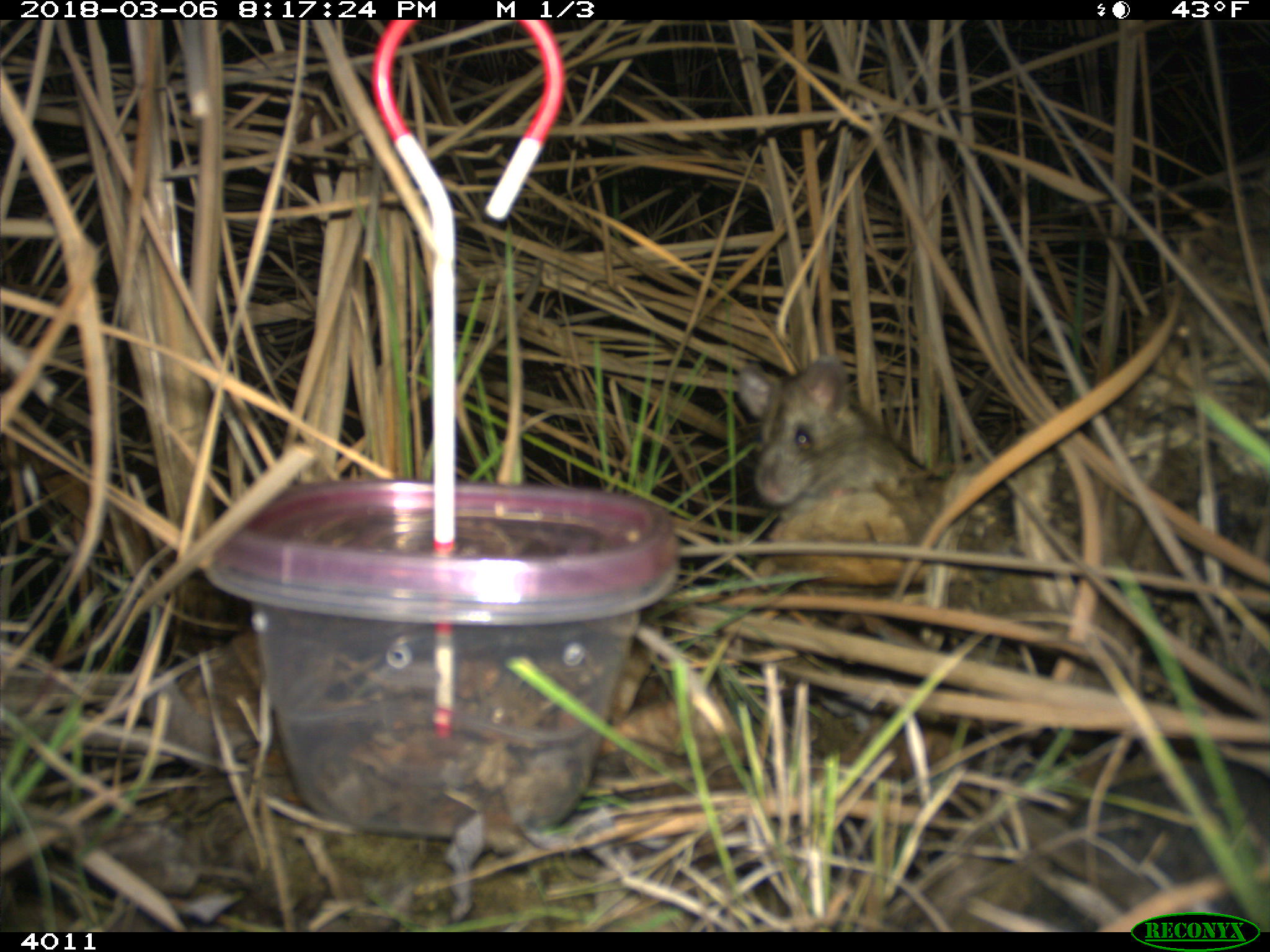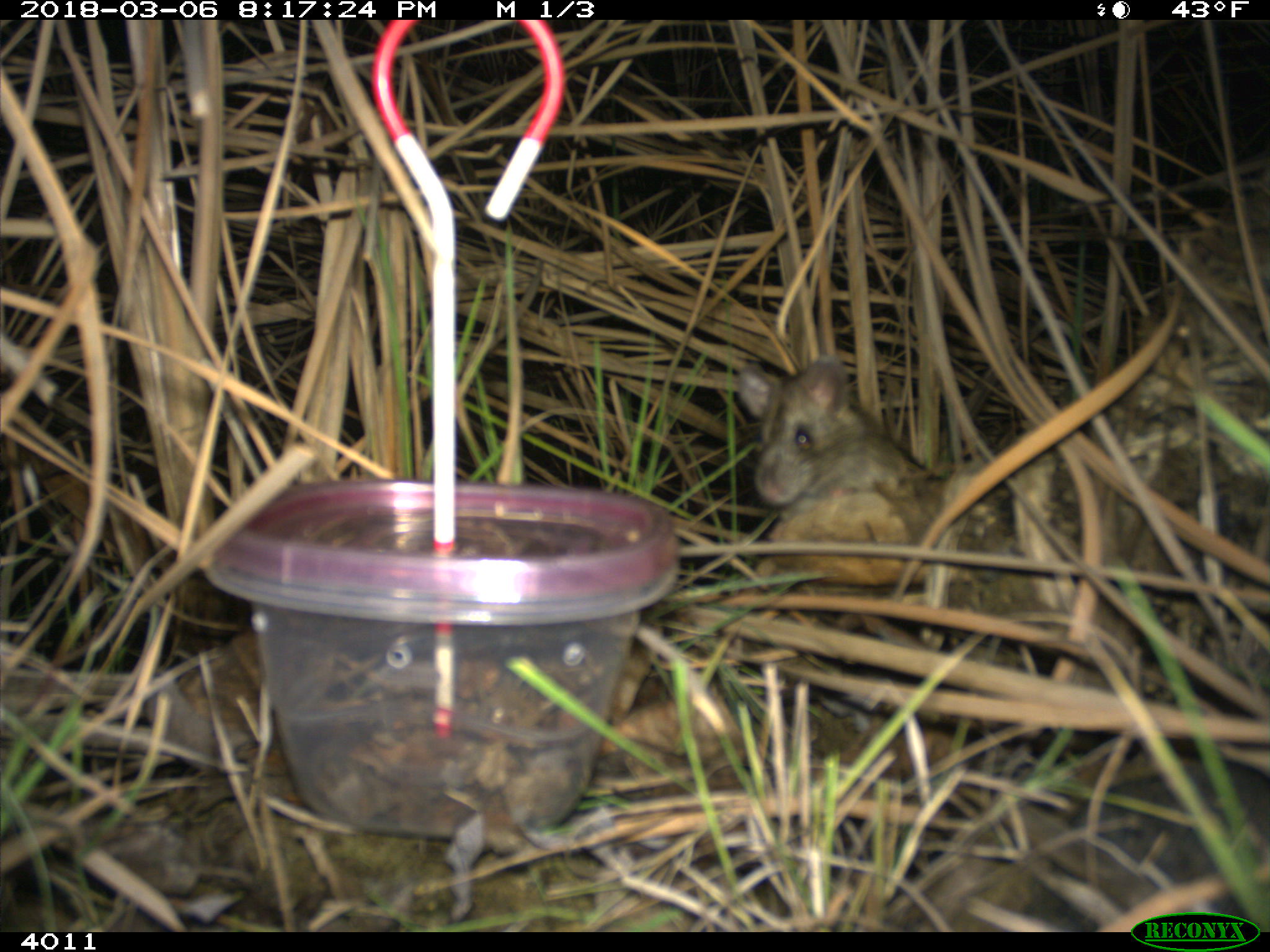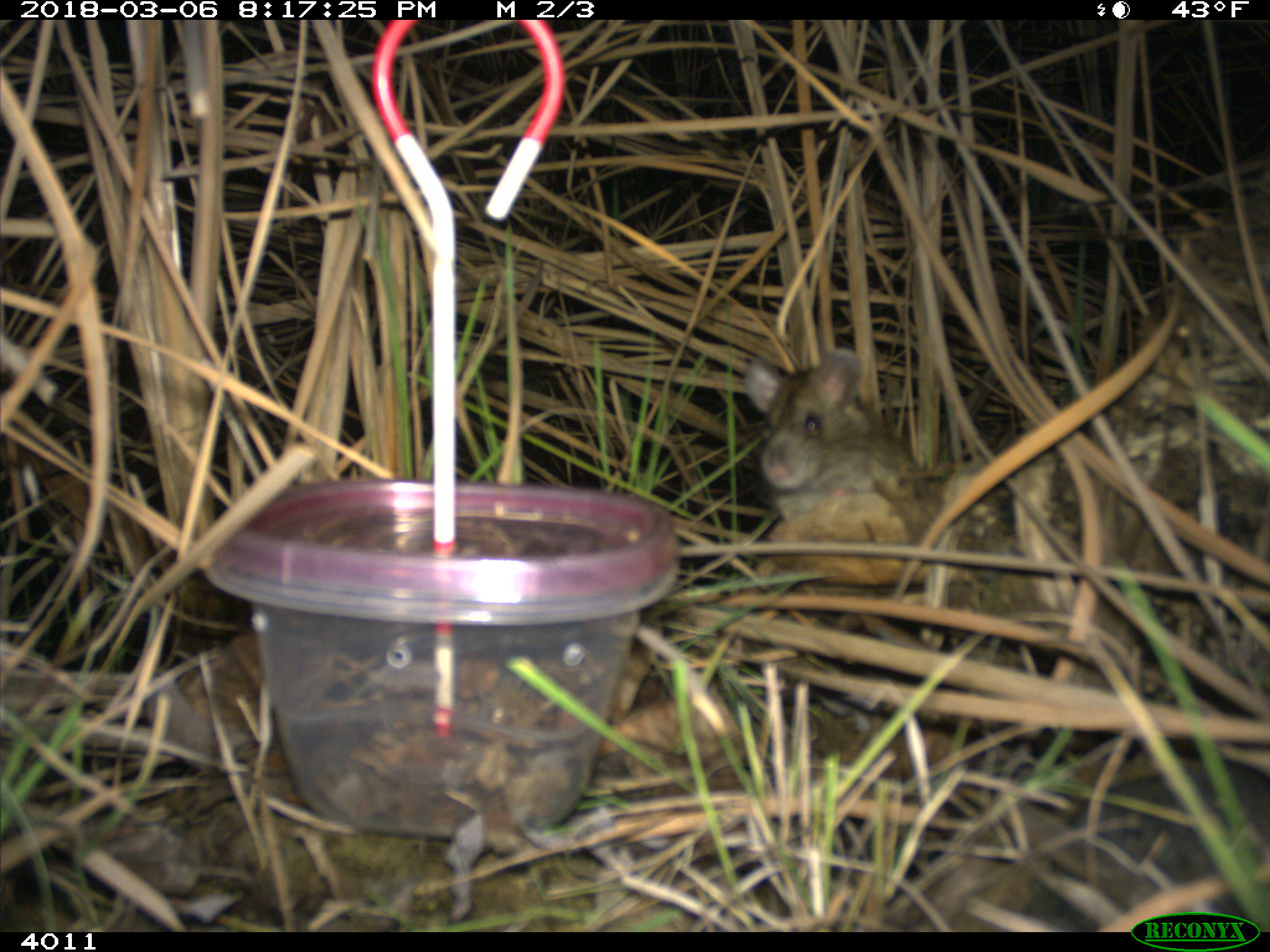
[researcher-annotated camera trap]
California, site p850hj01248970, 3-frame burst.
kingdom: Animalia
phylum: Chordata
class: Mammalia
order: Rodentia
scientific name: Rodentia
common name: rodent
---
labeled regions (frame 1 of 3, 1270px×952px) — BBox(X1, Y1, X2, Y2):
rodent: BBox(737, 353, 931, 520)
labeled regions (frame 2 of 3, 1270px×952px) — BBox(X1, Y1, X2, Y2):
rodent: BBox(737, 354, 930, 509)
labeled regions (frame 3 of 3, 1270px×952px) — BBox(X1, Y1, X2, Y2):
rodent: BBox(744, 346, 943, 545)